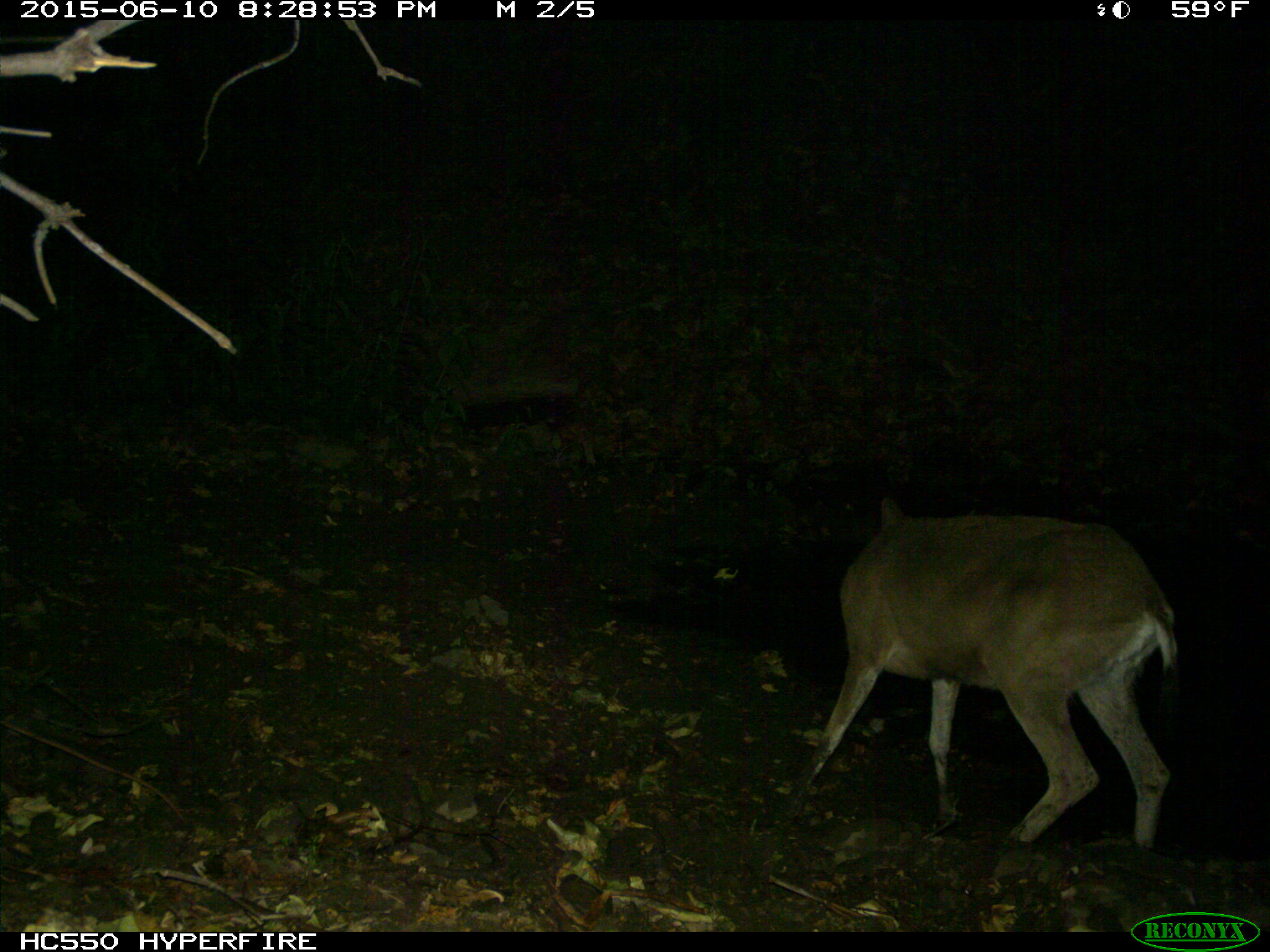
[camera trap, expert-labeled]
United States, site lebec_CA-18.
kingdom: Animalia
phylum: Chordata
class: Mammalia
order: Artiodactyla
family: Cervidae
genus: Odocoileus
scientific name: Odocoileus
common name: deer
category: unidentified deer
Unidentified deer (deer) (Odocoileus).